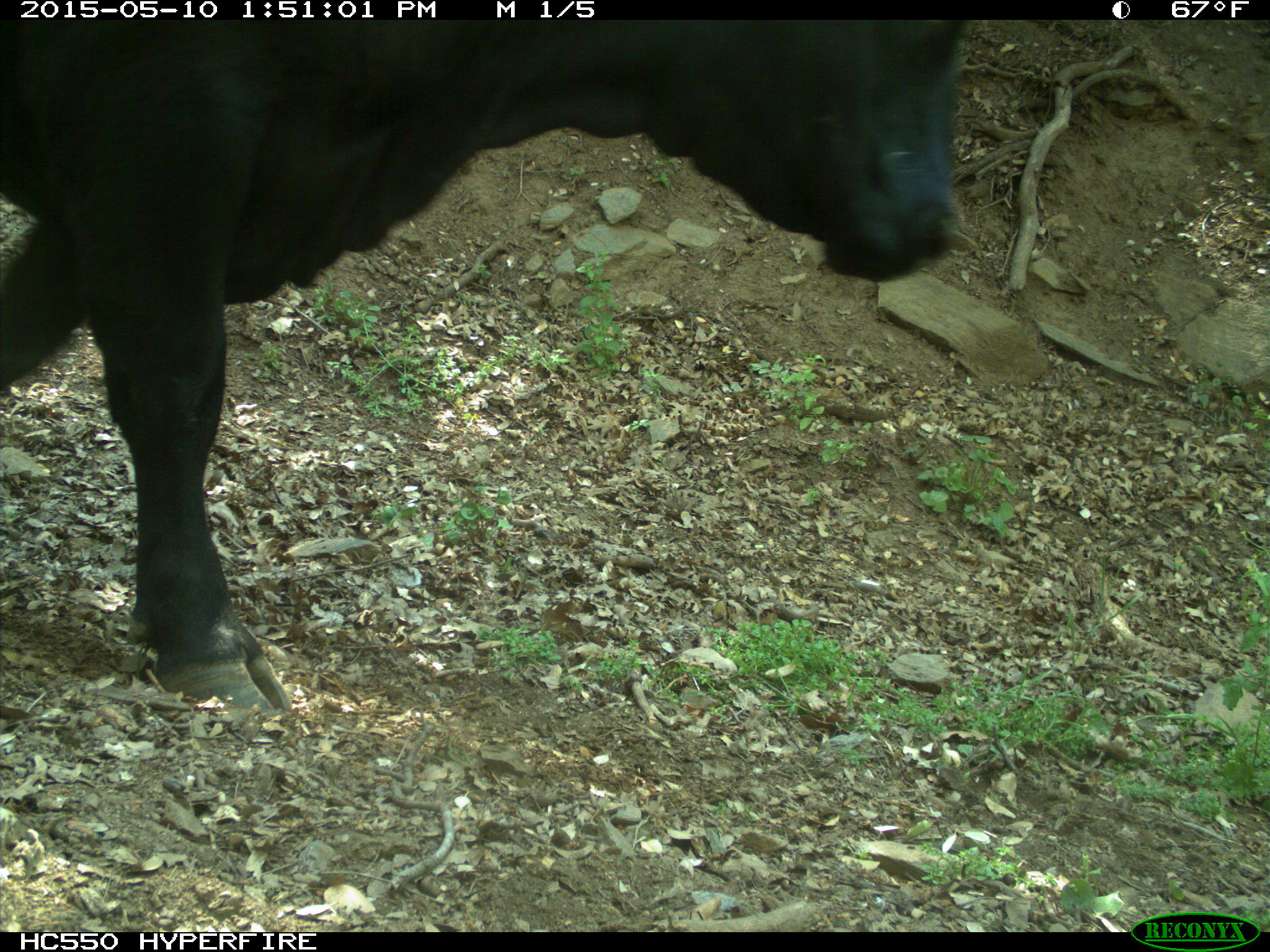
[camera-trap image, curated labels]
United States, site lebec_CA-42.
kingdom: Animalia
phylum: Chordata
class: Mammalia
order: Artiodactyla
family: Bovidae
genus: Bos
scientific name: Bos taurus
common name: domestic cow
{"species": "Bos taurus (domestic cow)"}